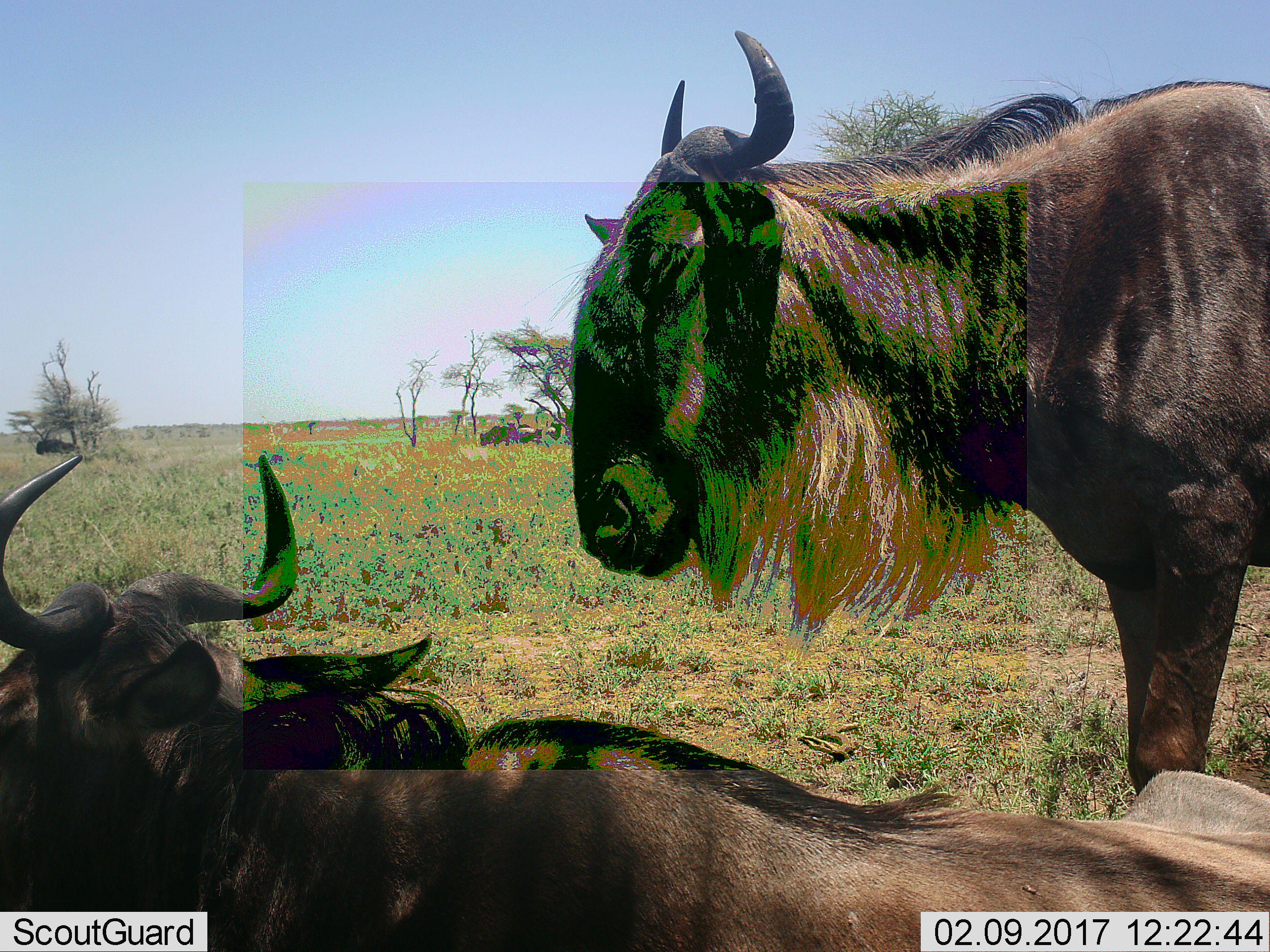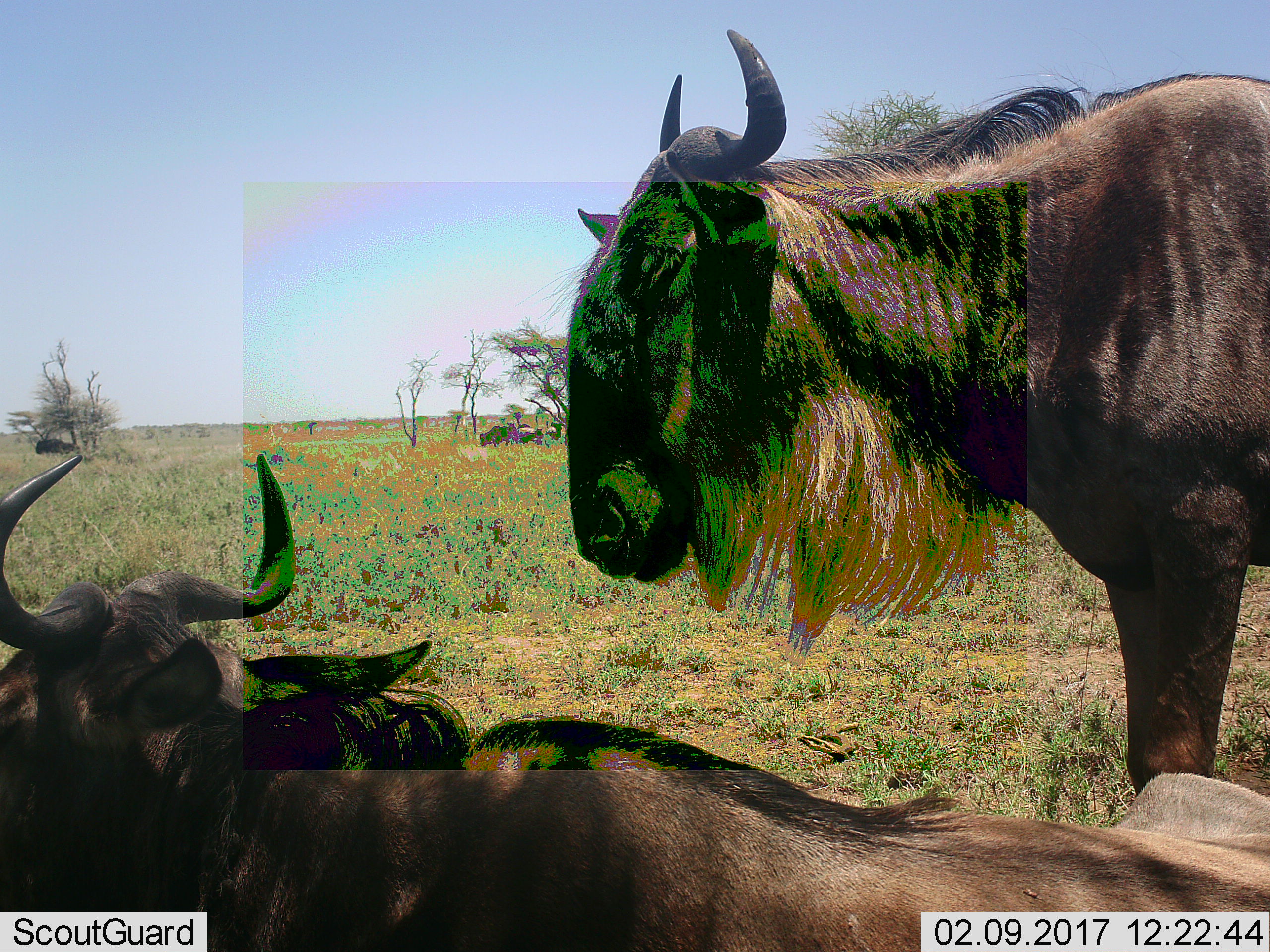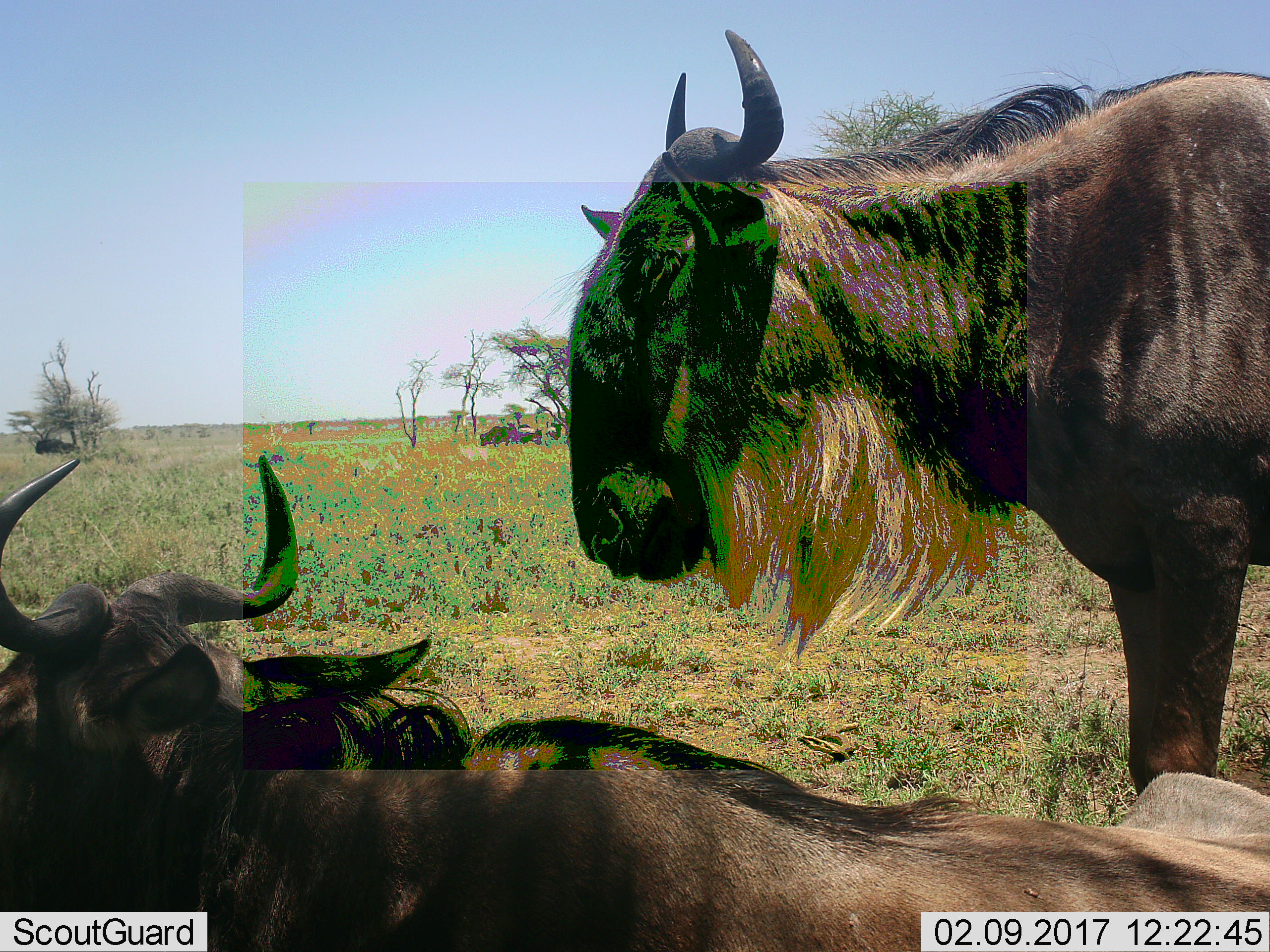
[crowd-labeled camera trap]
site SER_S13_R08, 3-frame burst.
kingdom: Animalia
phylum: Chordata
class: Mammalia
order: Artiodactyla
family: Bovidae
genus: Connochaetes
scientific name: Connochaetes taurinus taurinus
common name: blue wildebeest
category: wildebeestblue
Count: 3.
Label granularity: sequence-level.